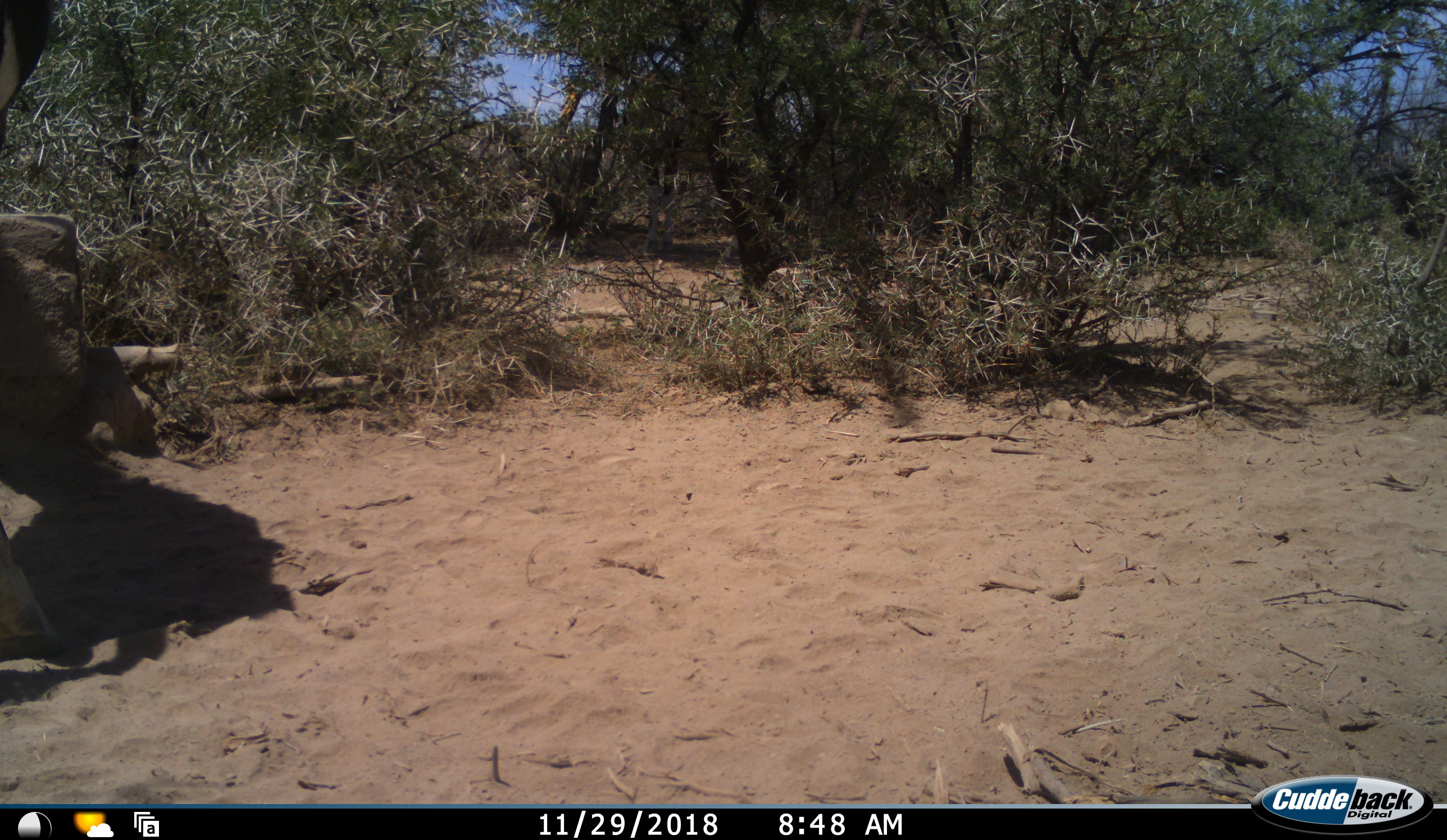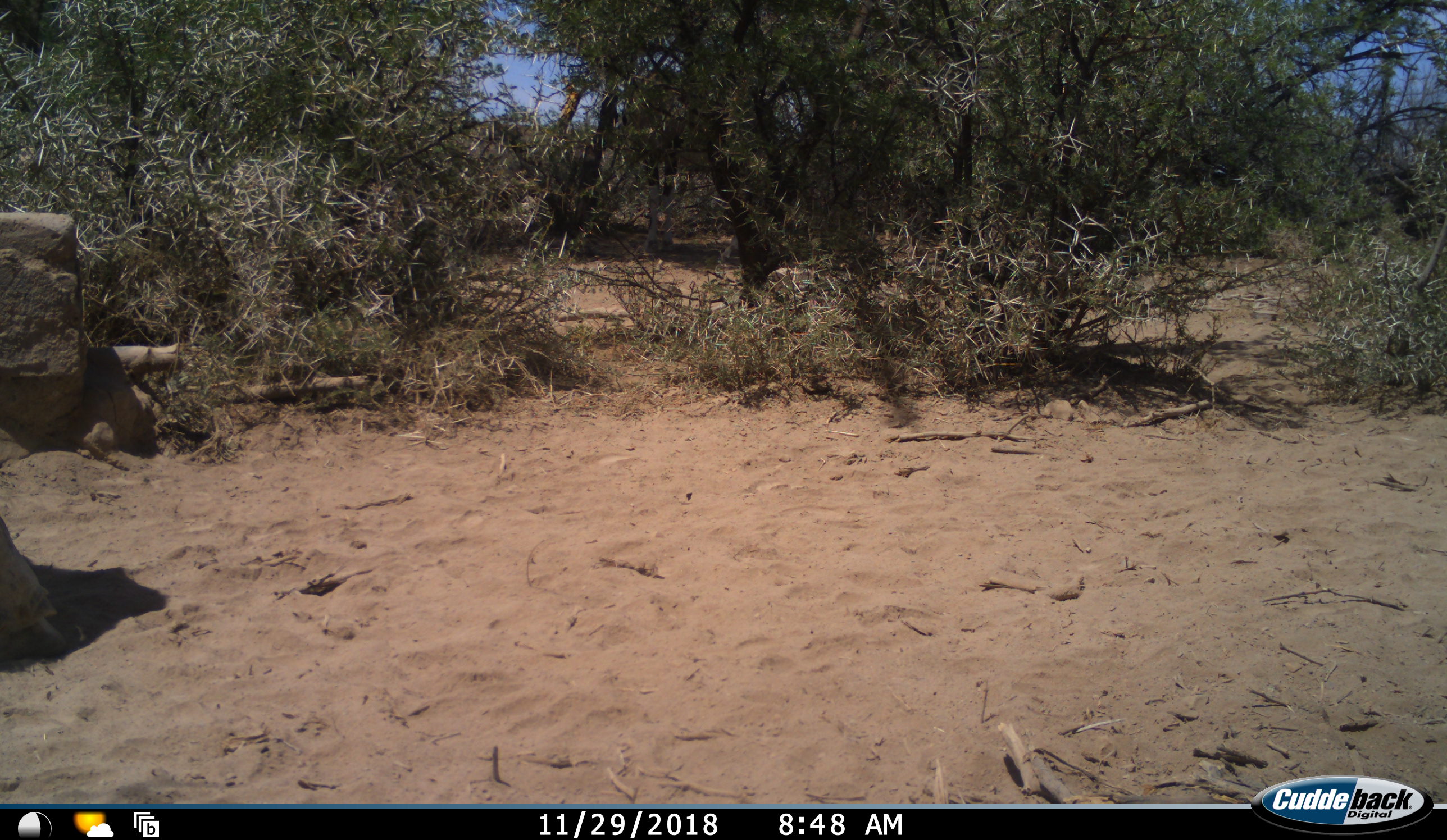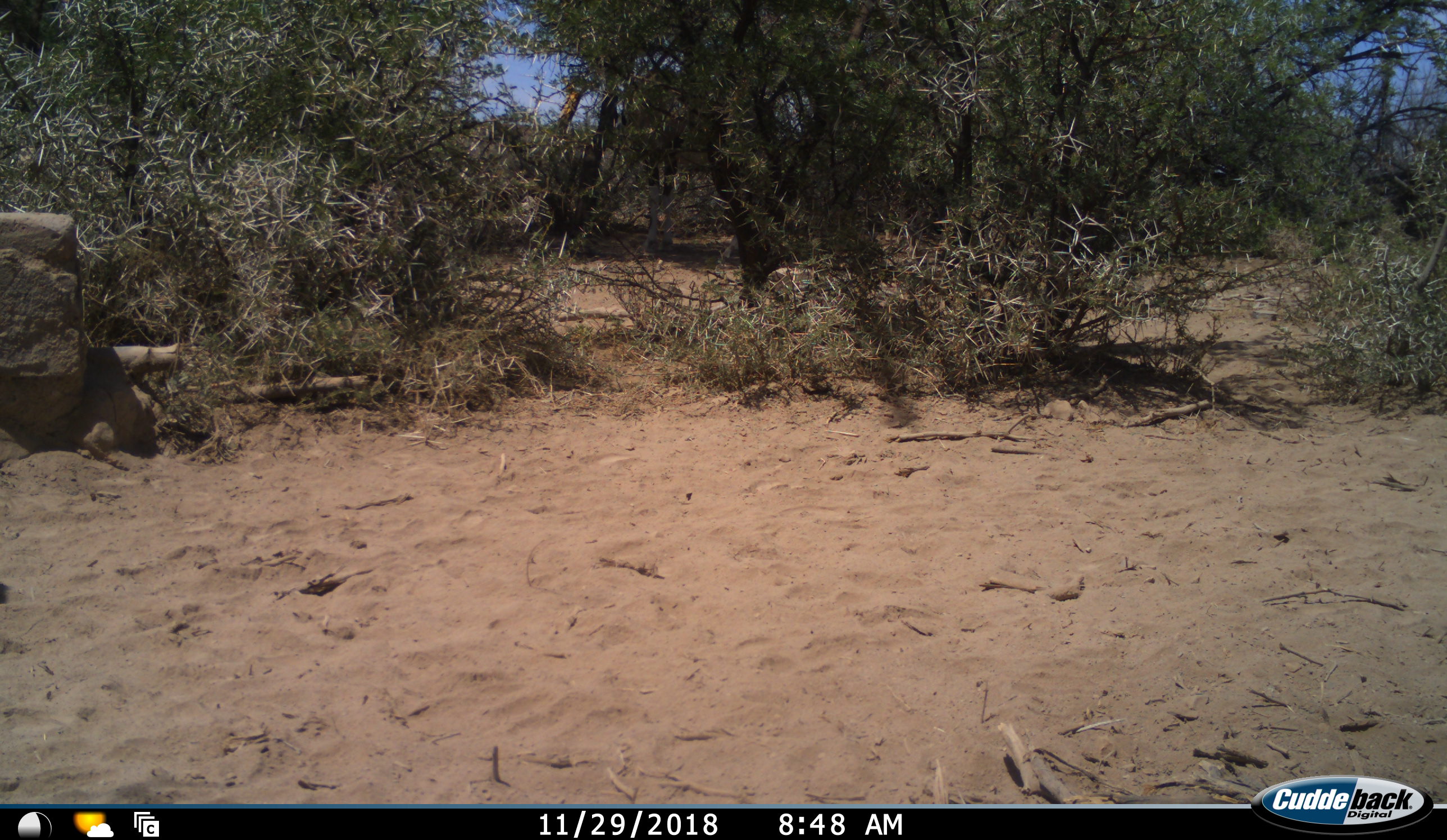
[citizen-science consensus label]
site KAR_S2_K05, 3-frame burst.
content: unidentified animal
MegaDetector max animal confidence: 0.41